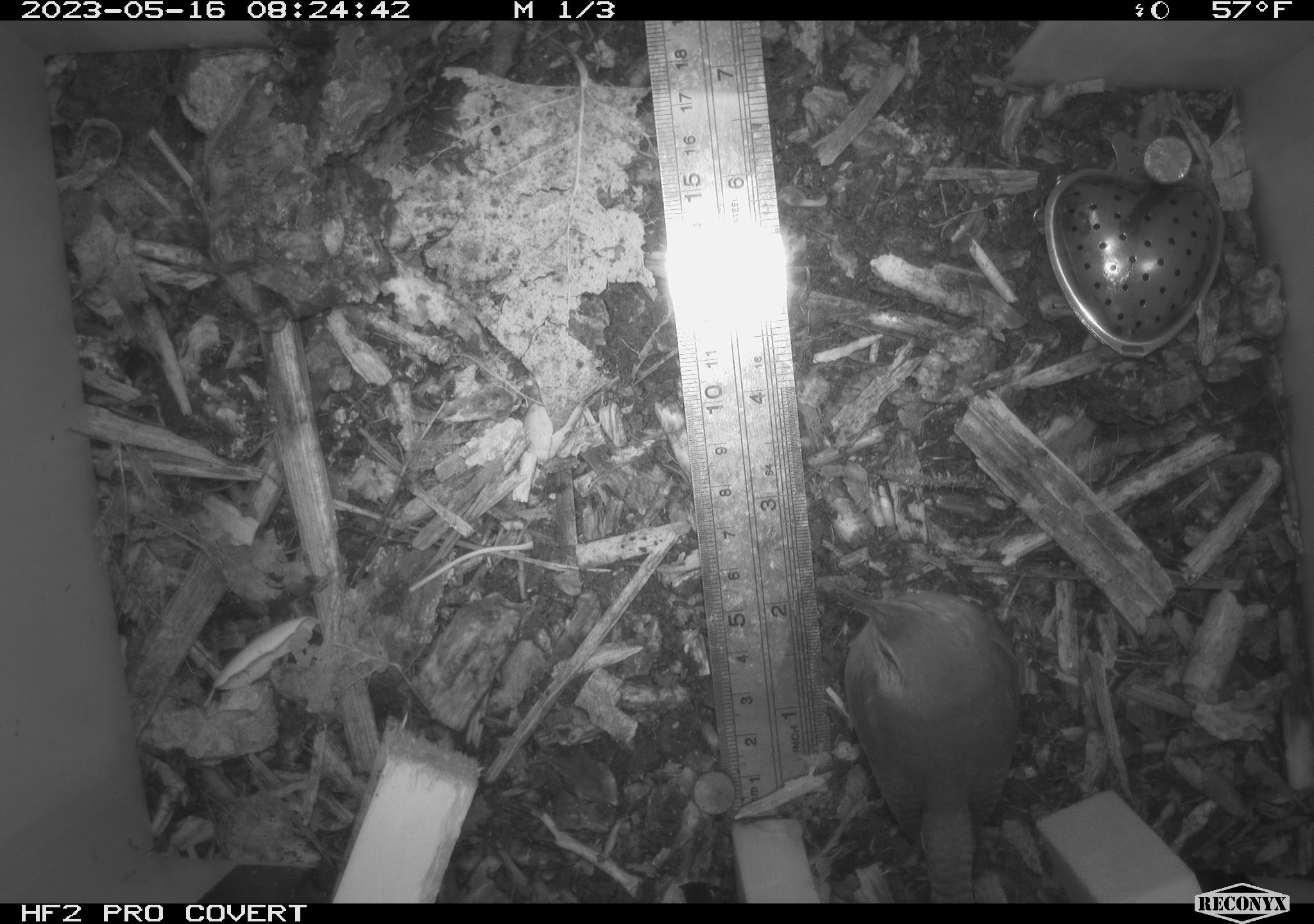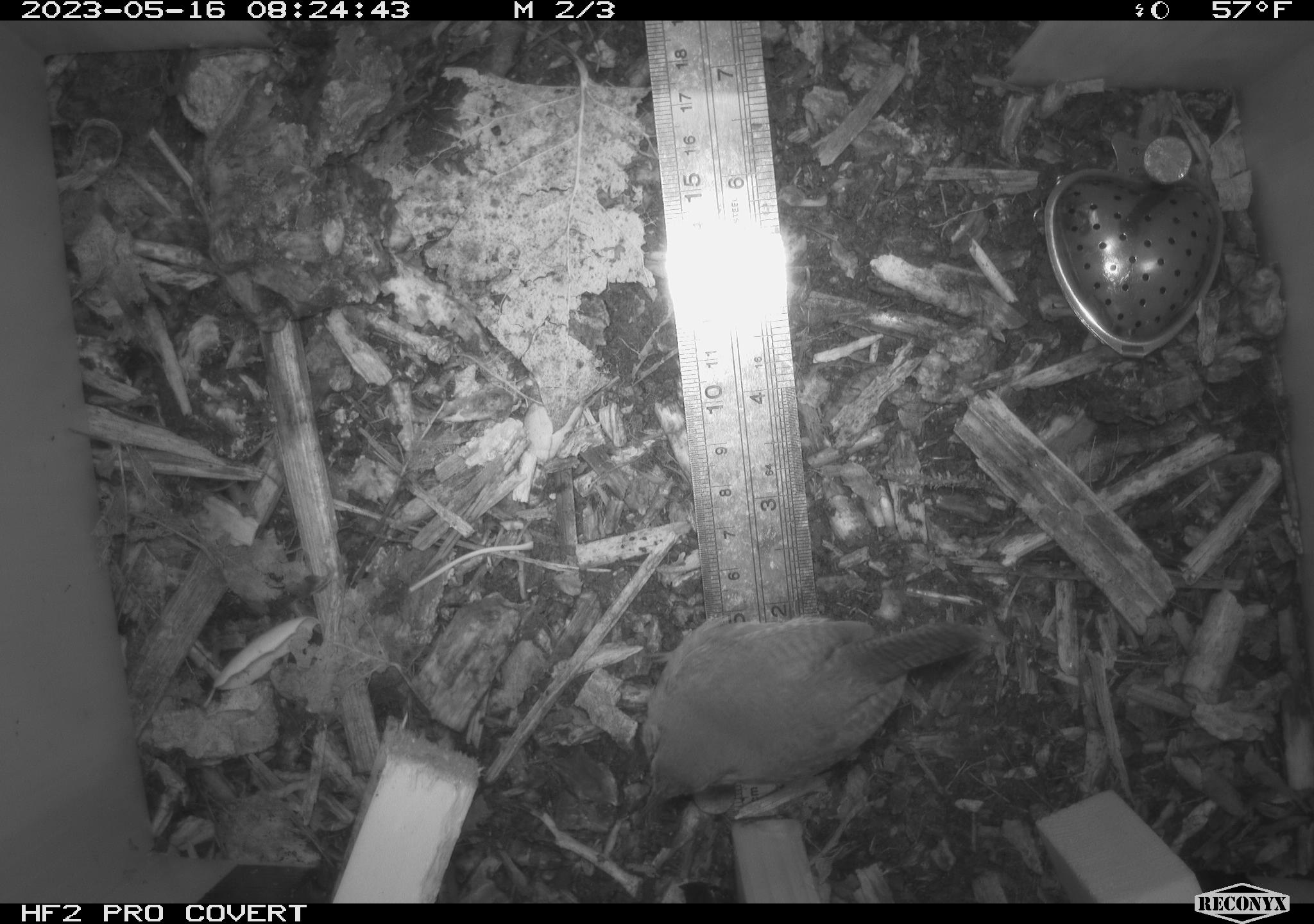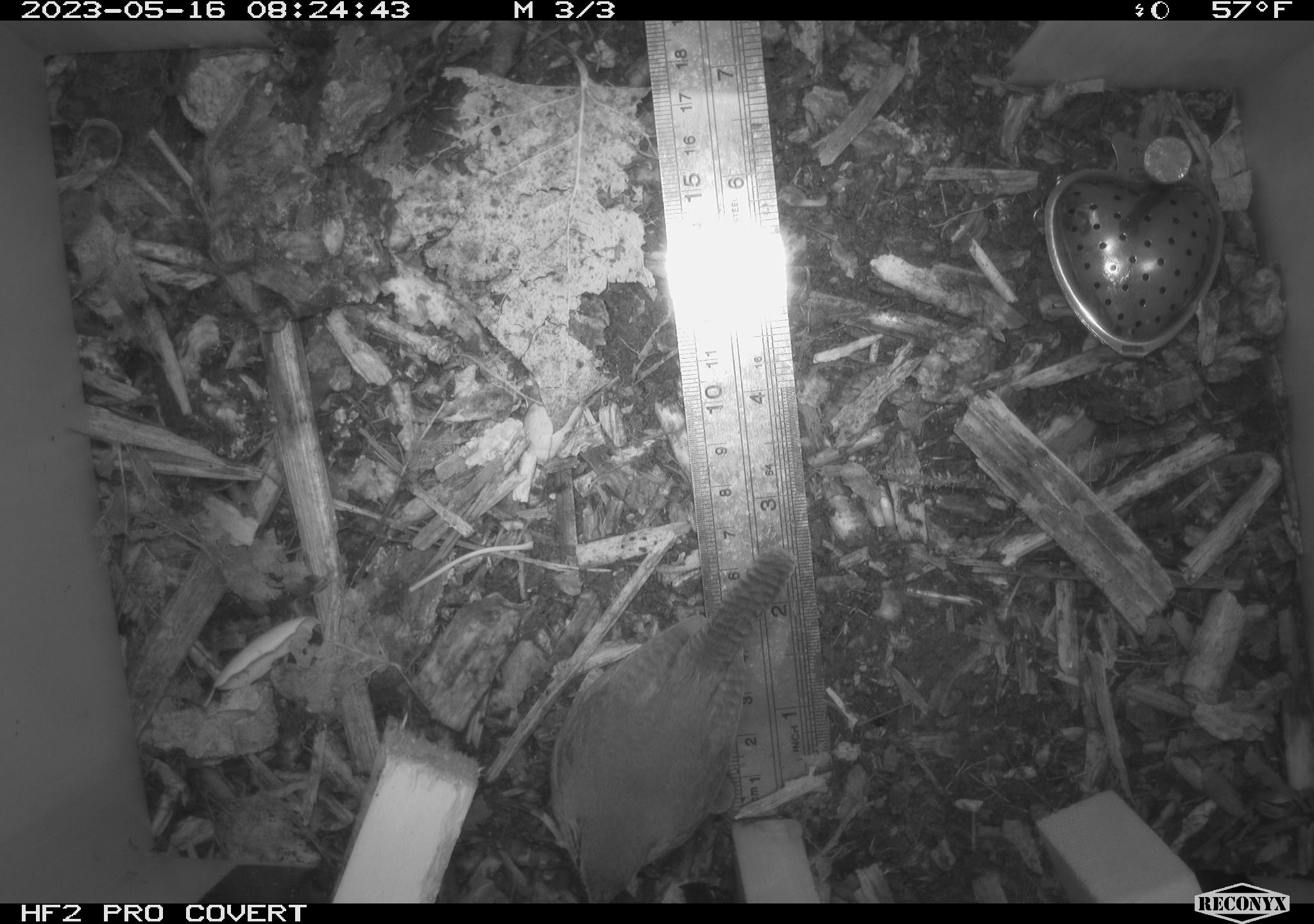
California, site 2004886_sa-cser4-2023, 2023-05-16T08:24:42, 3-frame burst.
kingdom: Animalia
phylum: Chordata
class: Aves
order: Passeriformes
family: Troglodytidae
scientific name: Troglodytidae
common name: wren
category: troglodytidae family